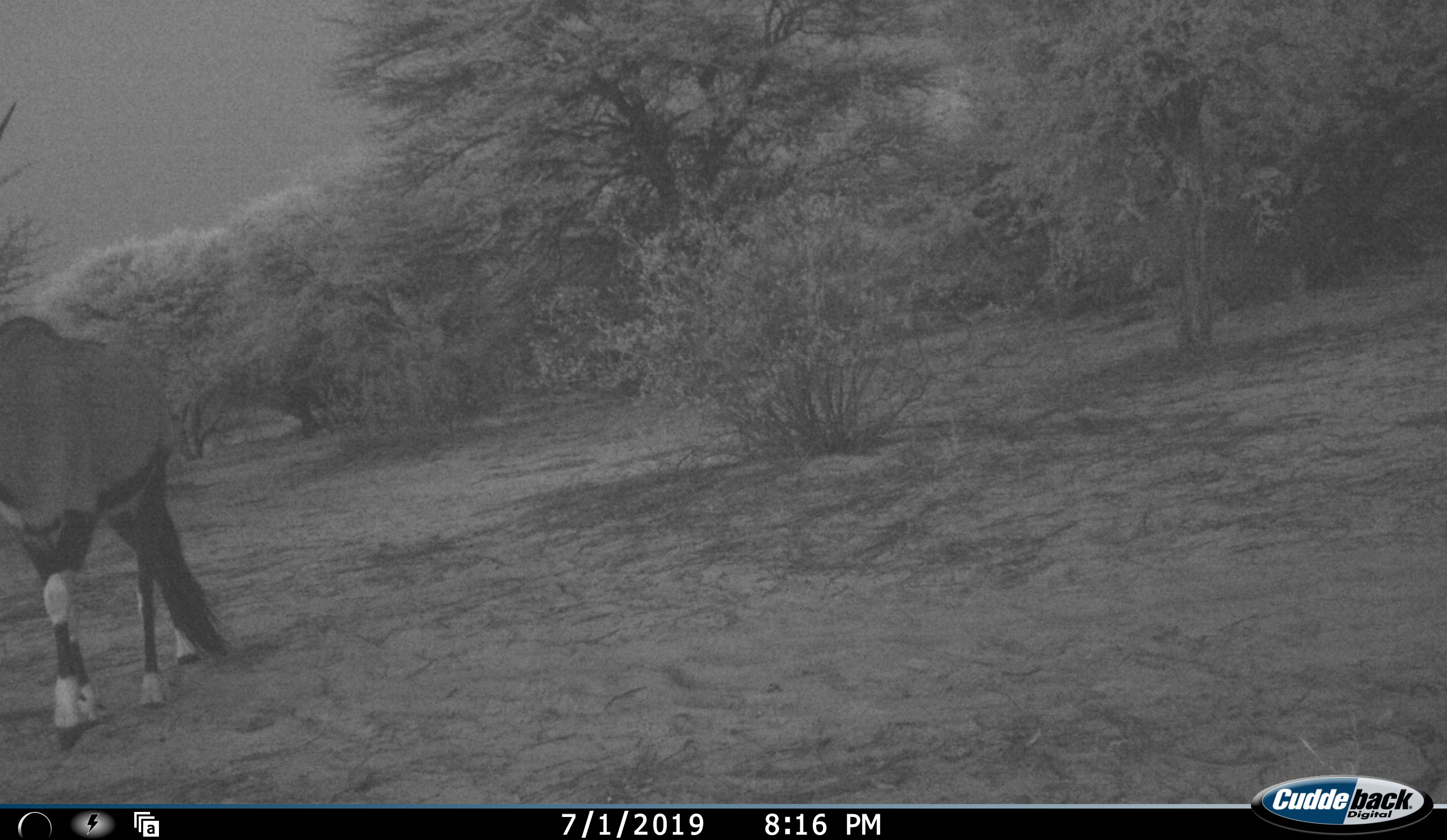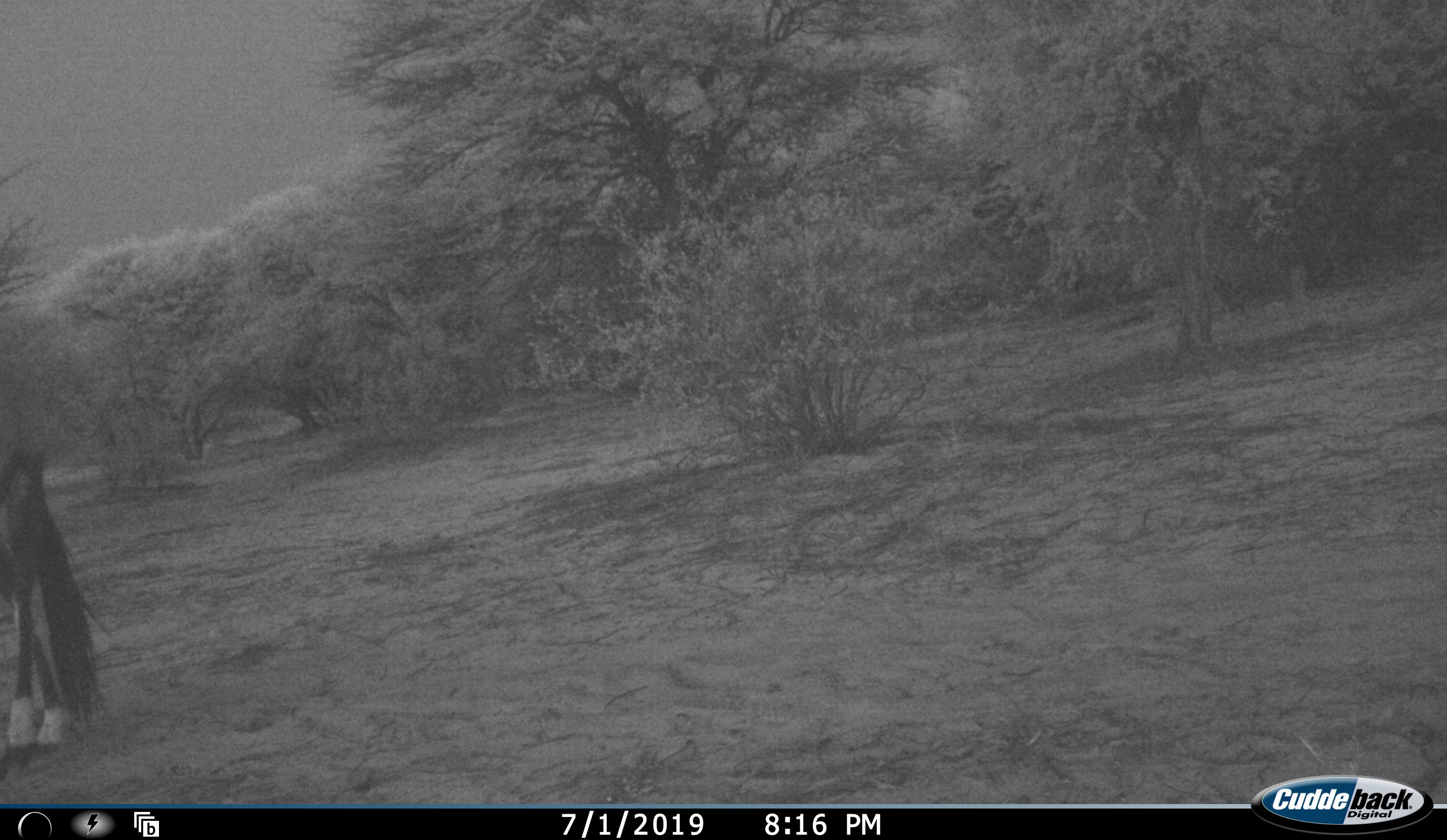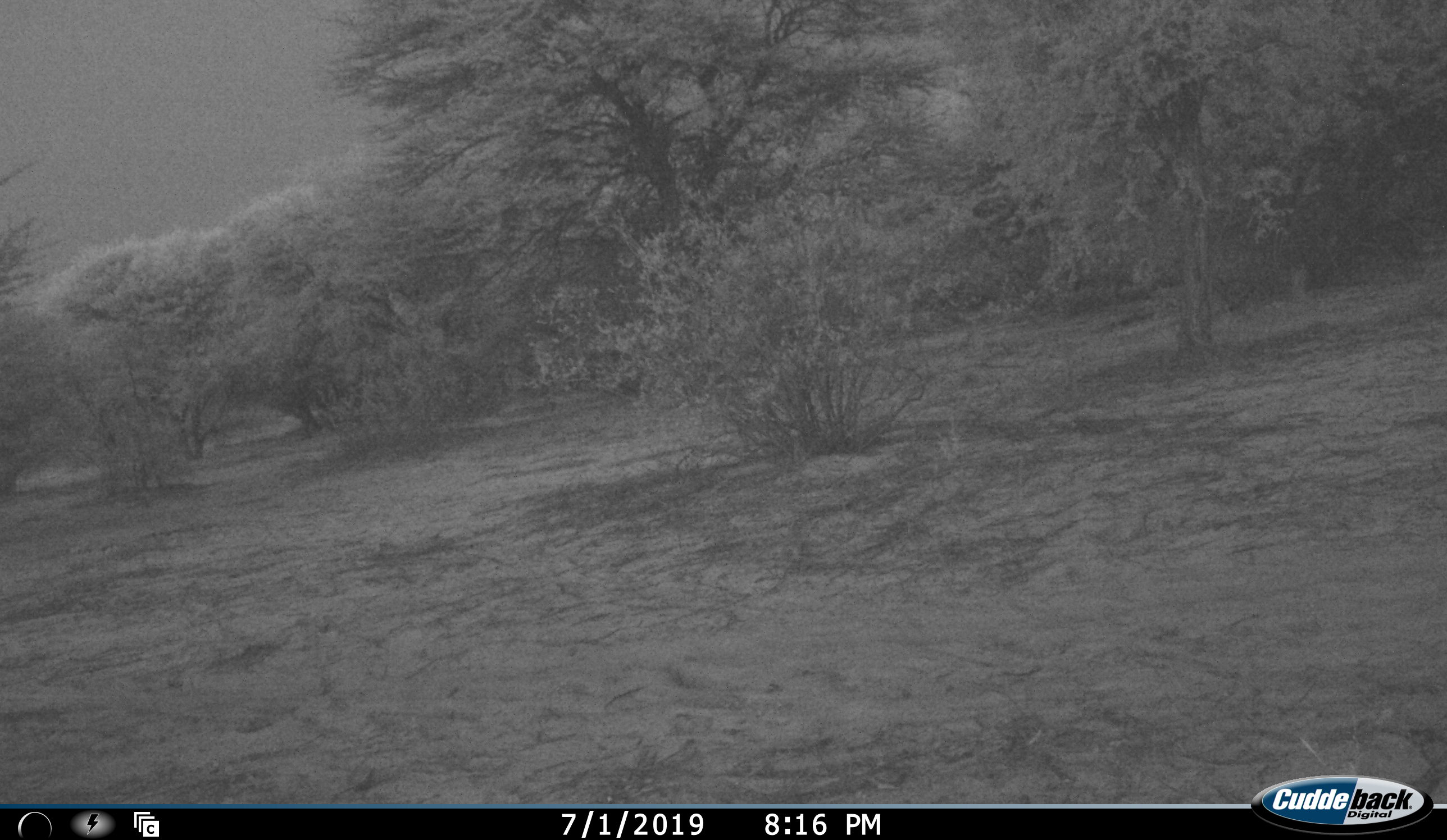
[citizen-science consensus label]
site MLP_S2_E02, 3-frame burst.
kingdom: Animalia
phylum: Chordata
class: Mammalia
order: Artiodactyla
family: Bovidae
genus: Oryx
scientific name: Oryx gazella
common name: gemsbok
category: oryx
Oryx (gemsbok) (Oryx gazella), count 1. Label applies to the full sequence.